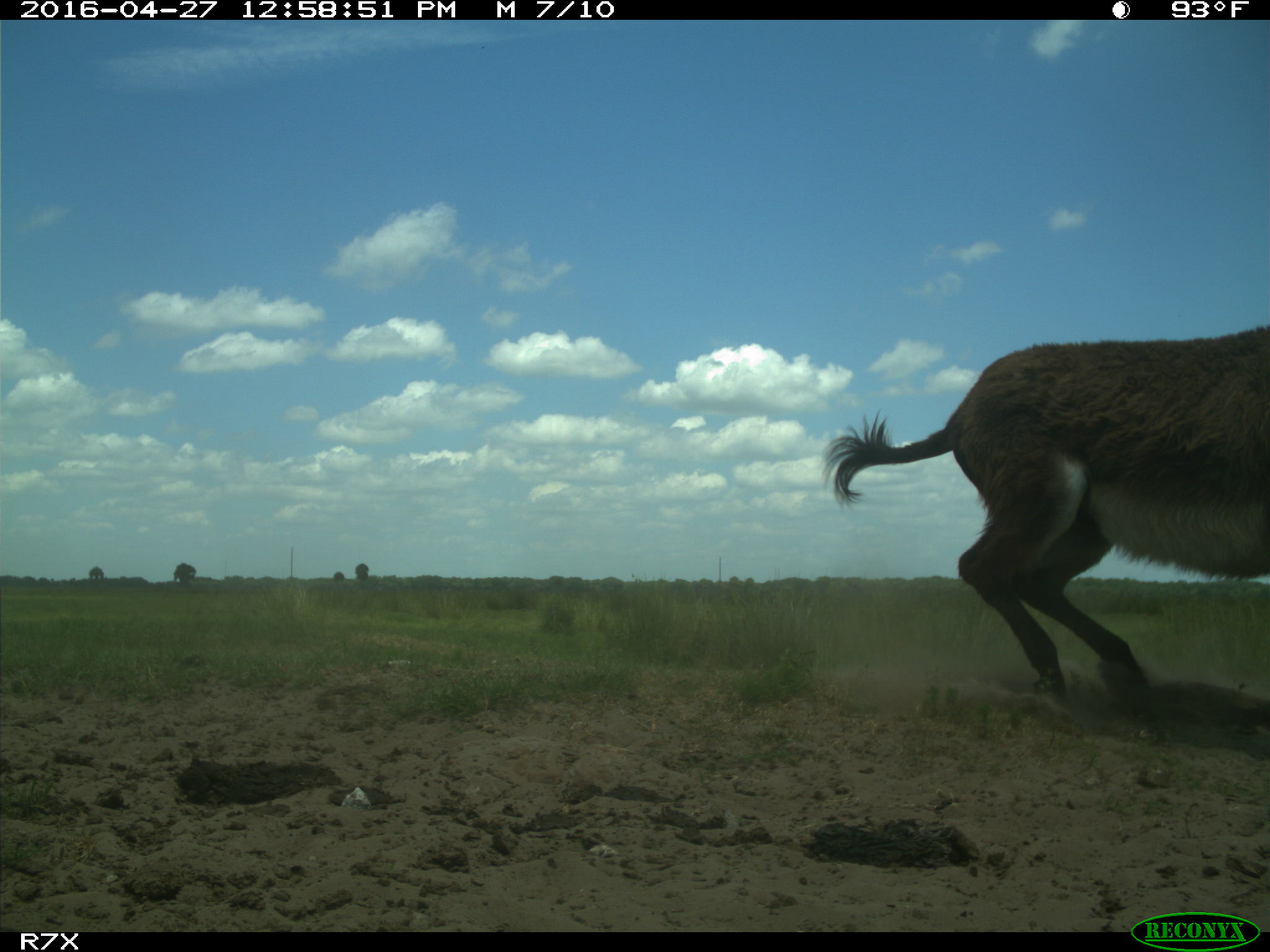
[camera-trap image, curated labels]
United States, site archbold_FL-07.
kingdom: Animalia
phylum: Chordata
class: Mammalia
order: Artiodactyla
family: Bovidae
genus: Bos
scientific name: Bos taurus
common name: domestic cow